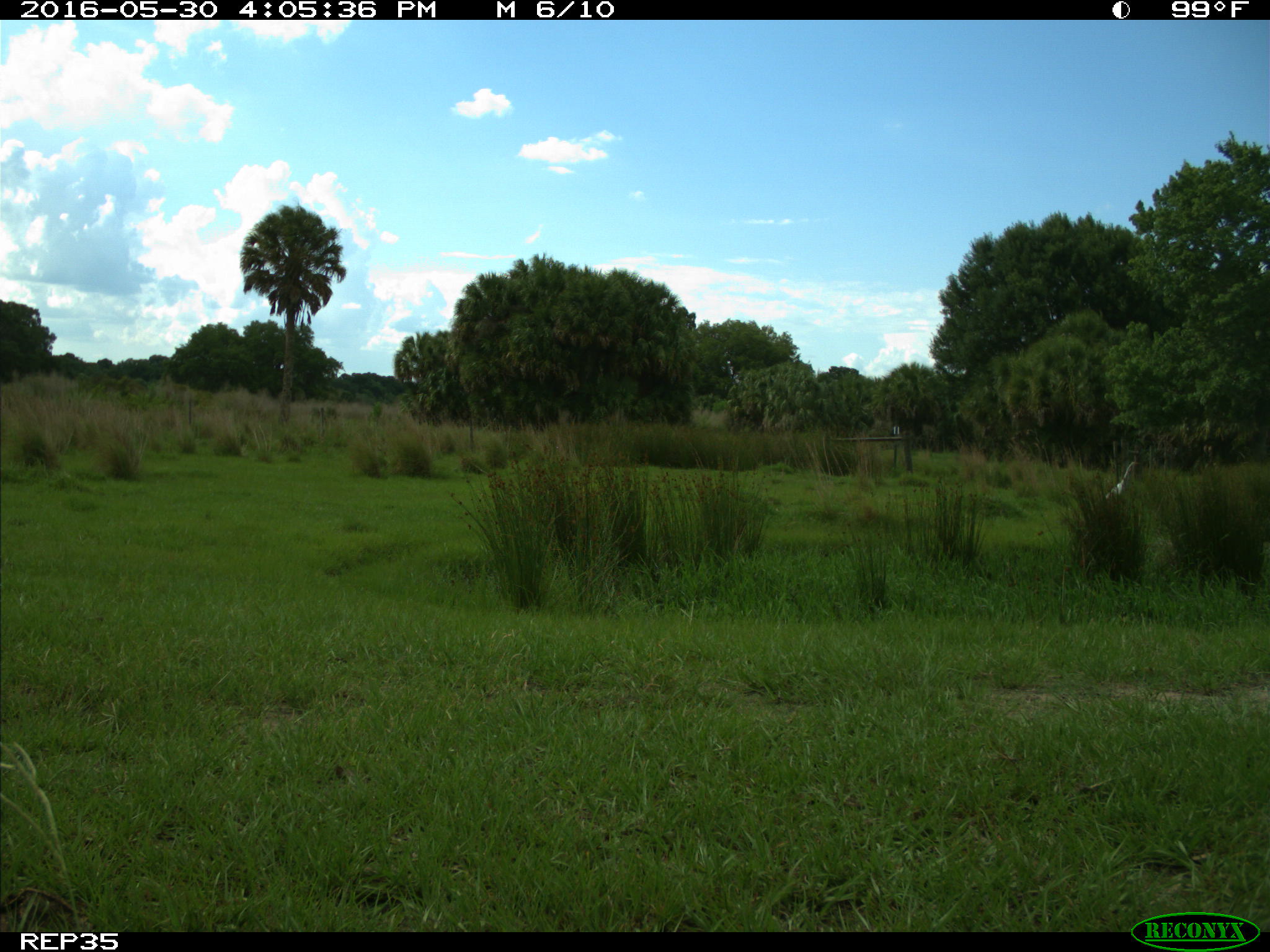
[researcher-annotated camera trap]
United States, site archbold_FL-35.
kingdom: Animalia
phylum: Chordata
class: Aves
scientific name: Aves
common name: birds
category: unidentified bird